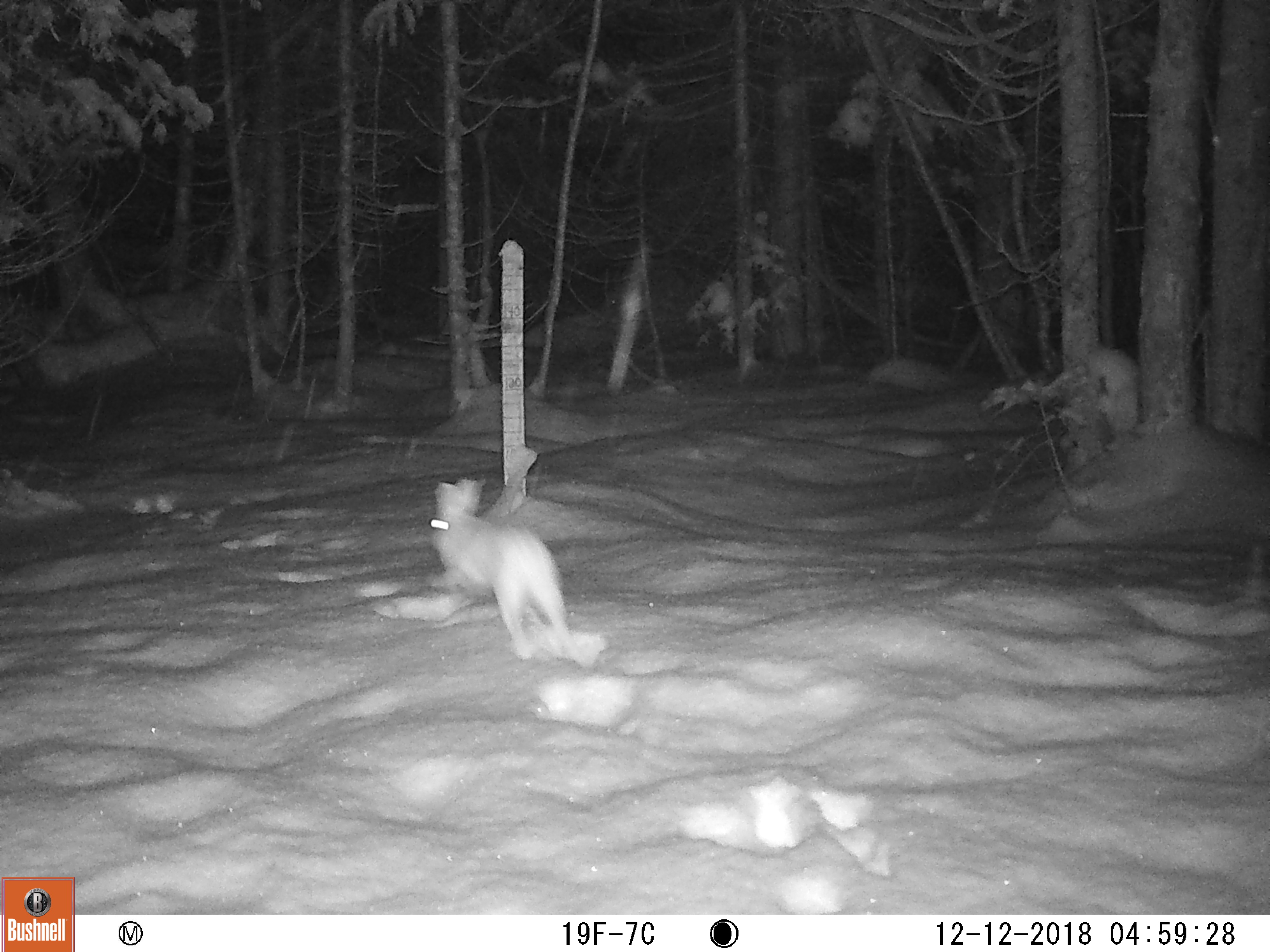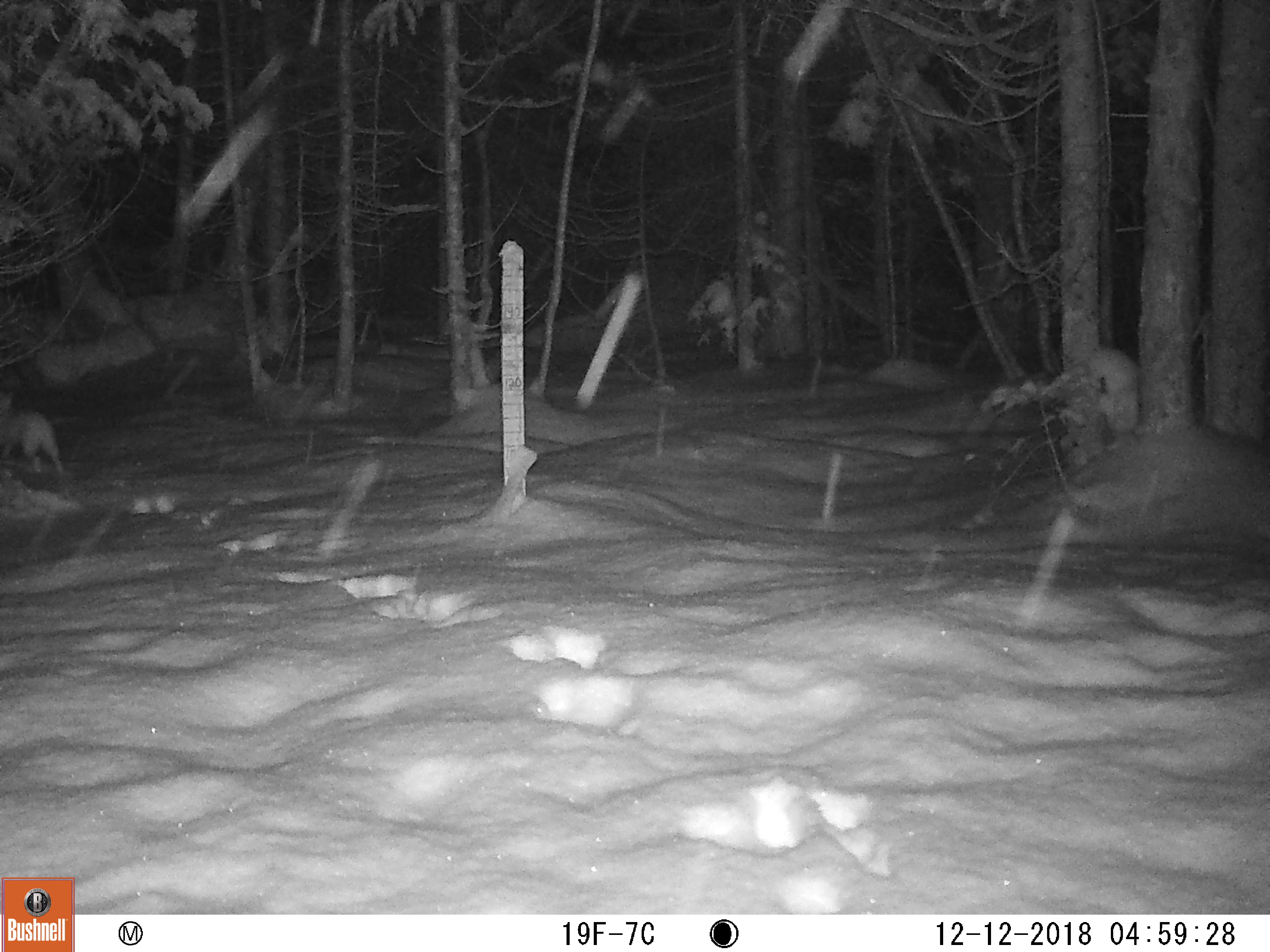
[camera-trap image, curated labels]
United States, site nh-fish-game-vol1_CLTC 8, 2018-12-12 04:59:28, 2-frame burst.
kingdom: Animalia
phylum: Chordata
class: Mammalia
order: Lagomorpha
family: Leporidae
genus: Lepus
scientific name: Lepus americanus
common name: snowshoe hare